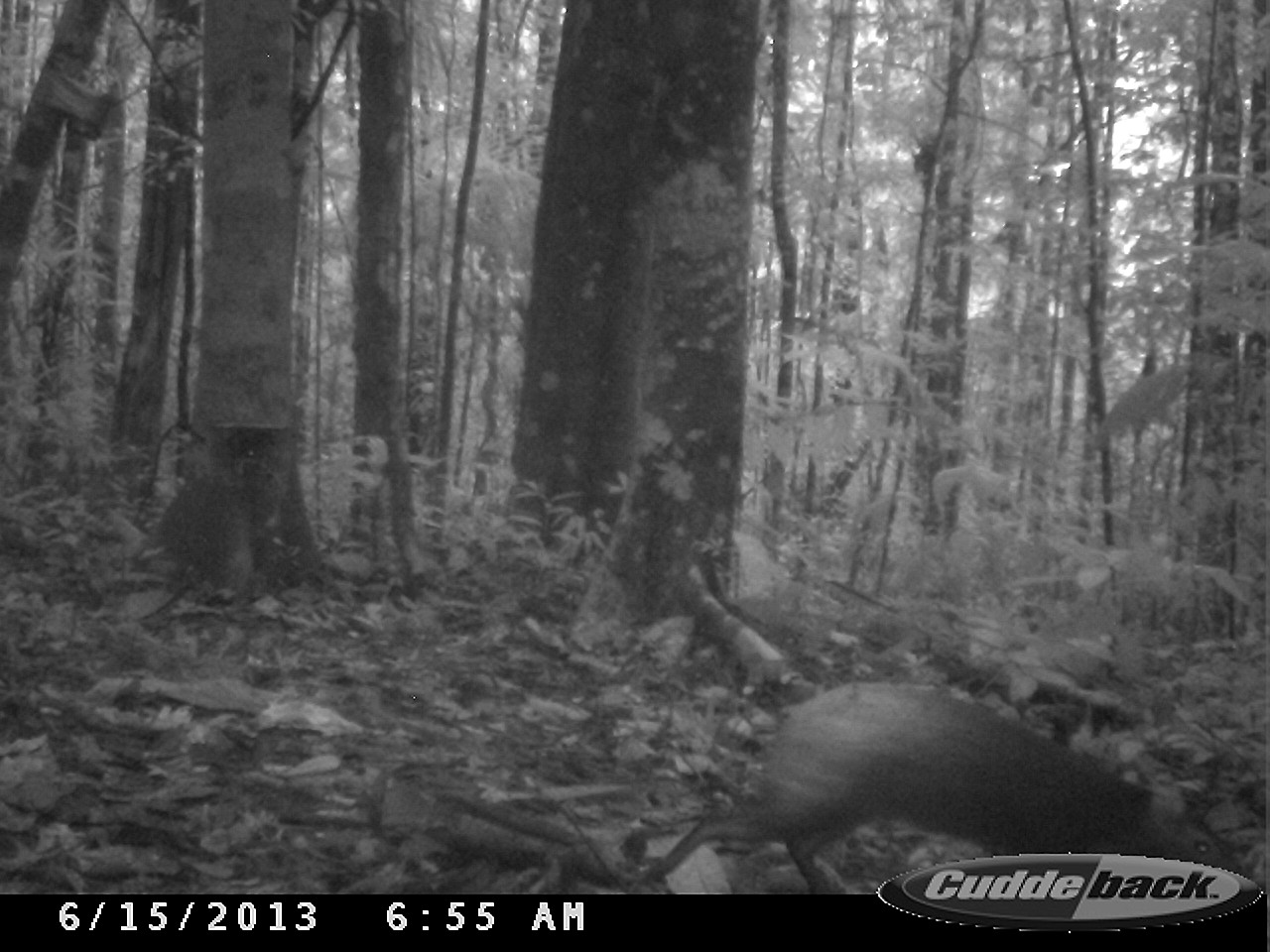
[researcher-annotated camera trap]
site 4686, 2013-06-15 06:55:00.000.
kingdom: Animalia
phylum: Chordata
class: Mammalia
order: Rodentia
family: Dasyproctidae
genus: Dasyprocta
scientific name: Dasyprocta leporina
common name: red-rumped agouti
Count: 2.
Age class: adult.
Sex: female.